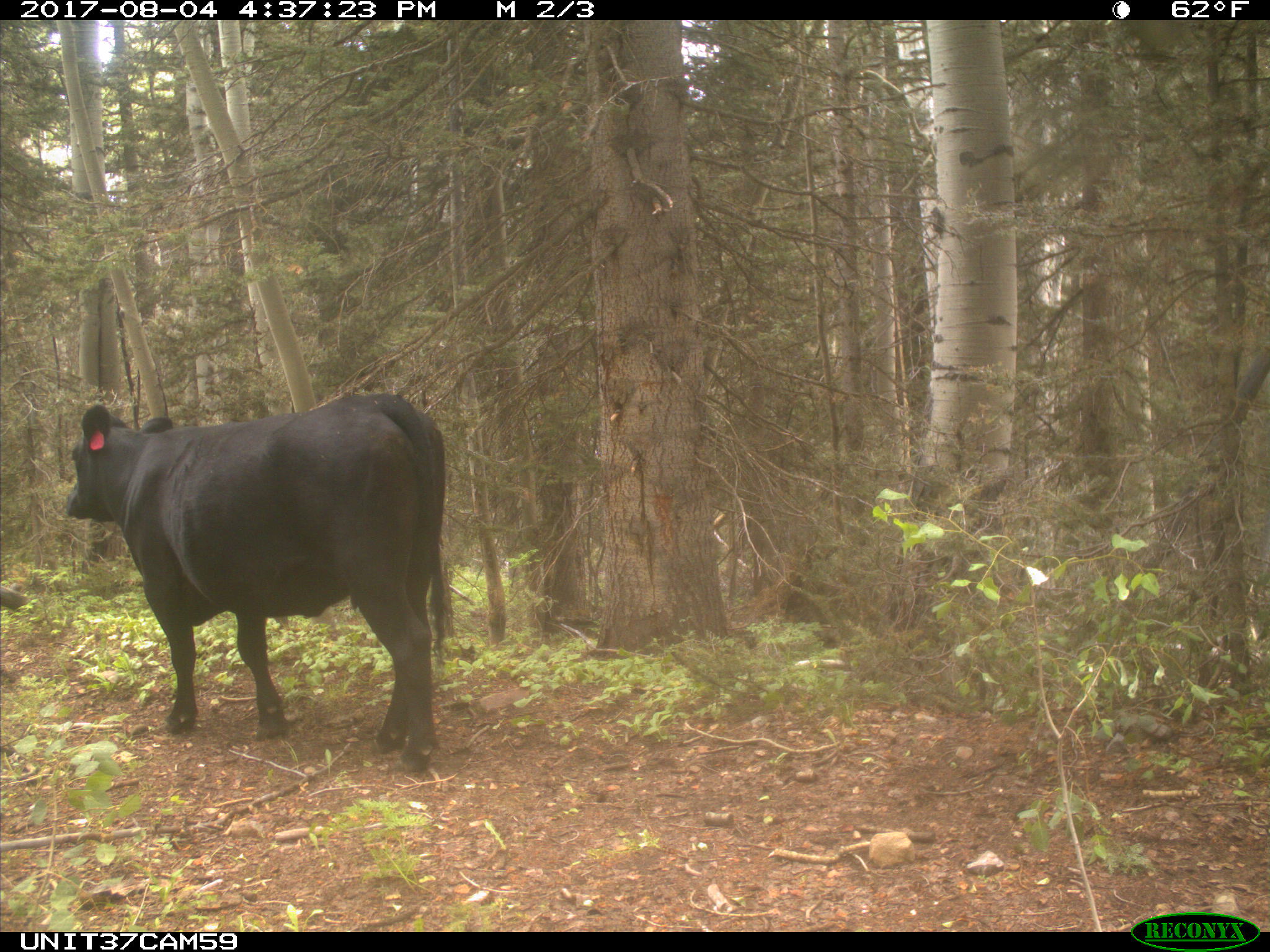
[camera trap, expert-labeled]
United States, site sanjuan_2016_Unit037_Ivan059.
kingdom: Animalia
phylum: Chordata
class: Mammalia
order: Artiodactyla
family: Bovidae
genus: Bos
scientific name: Bos taurus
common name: domestic cow